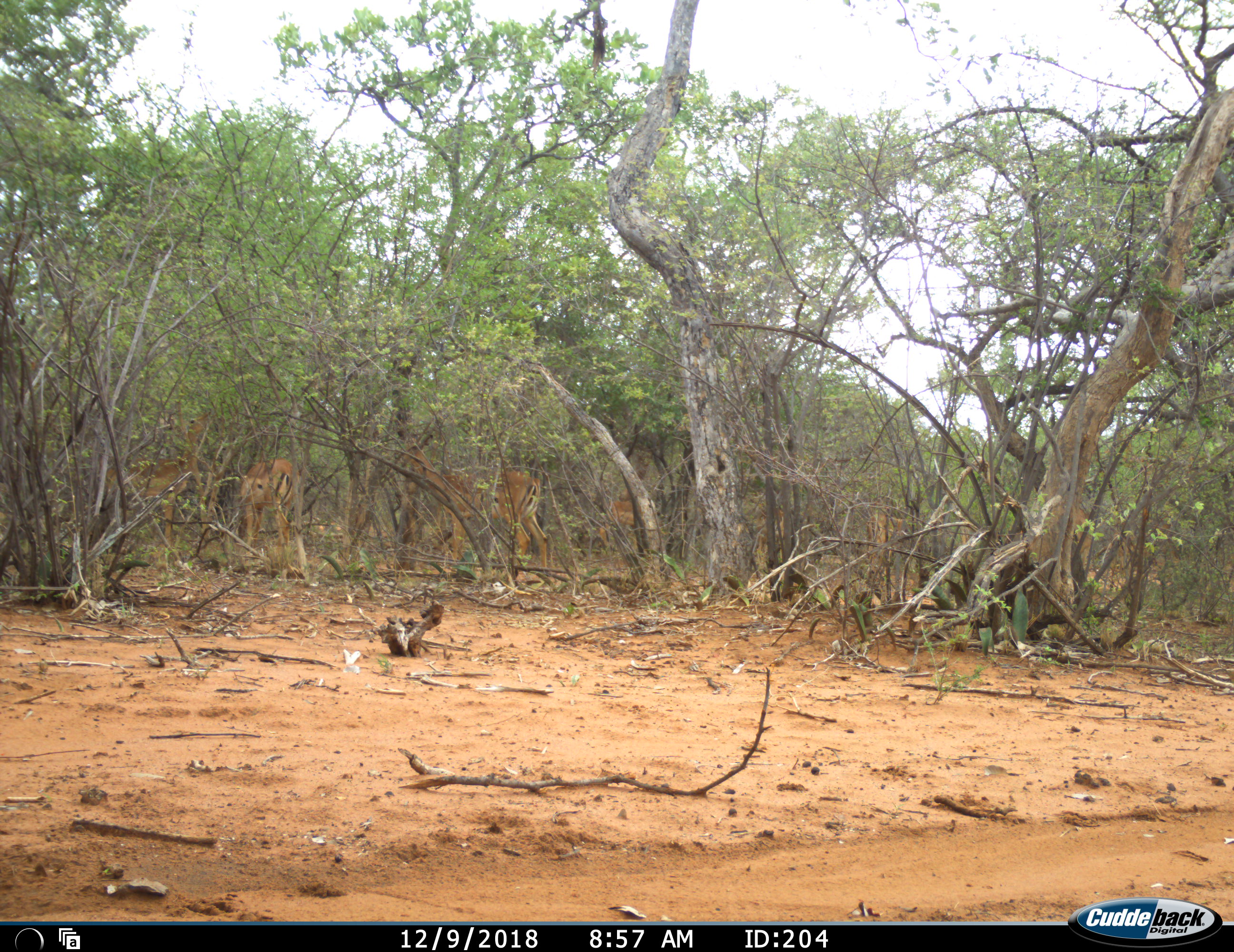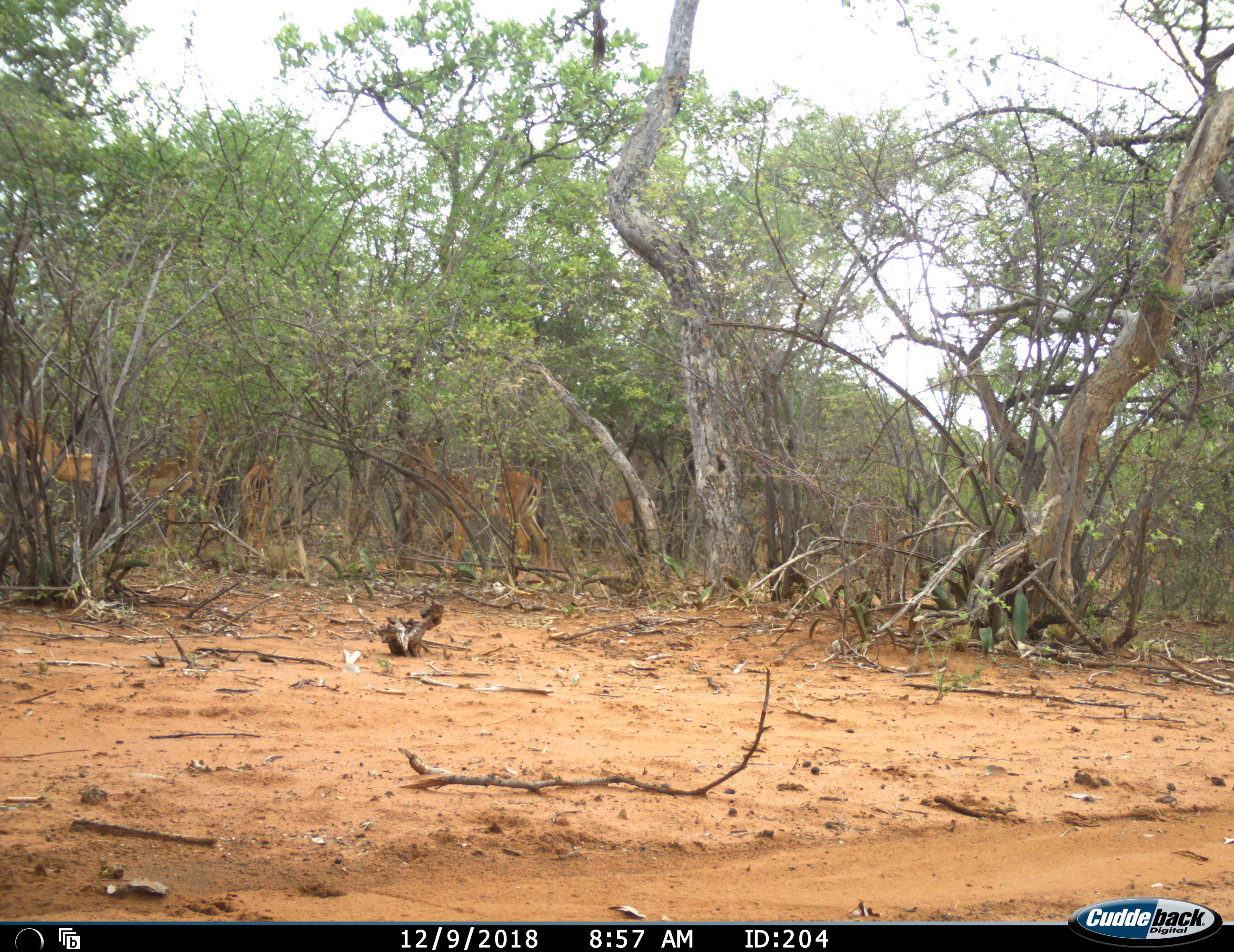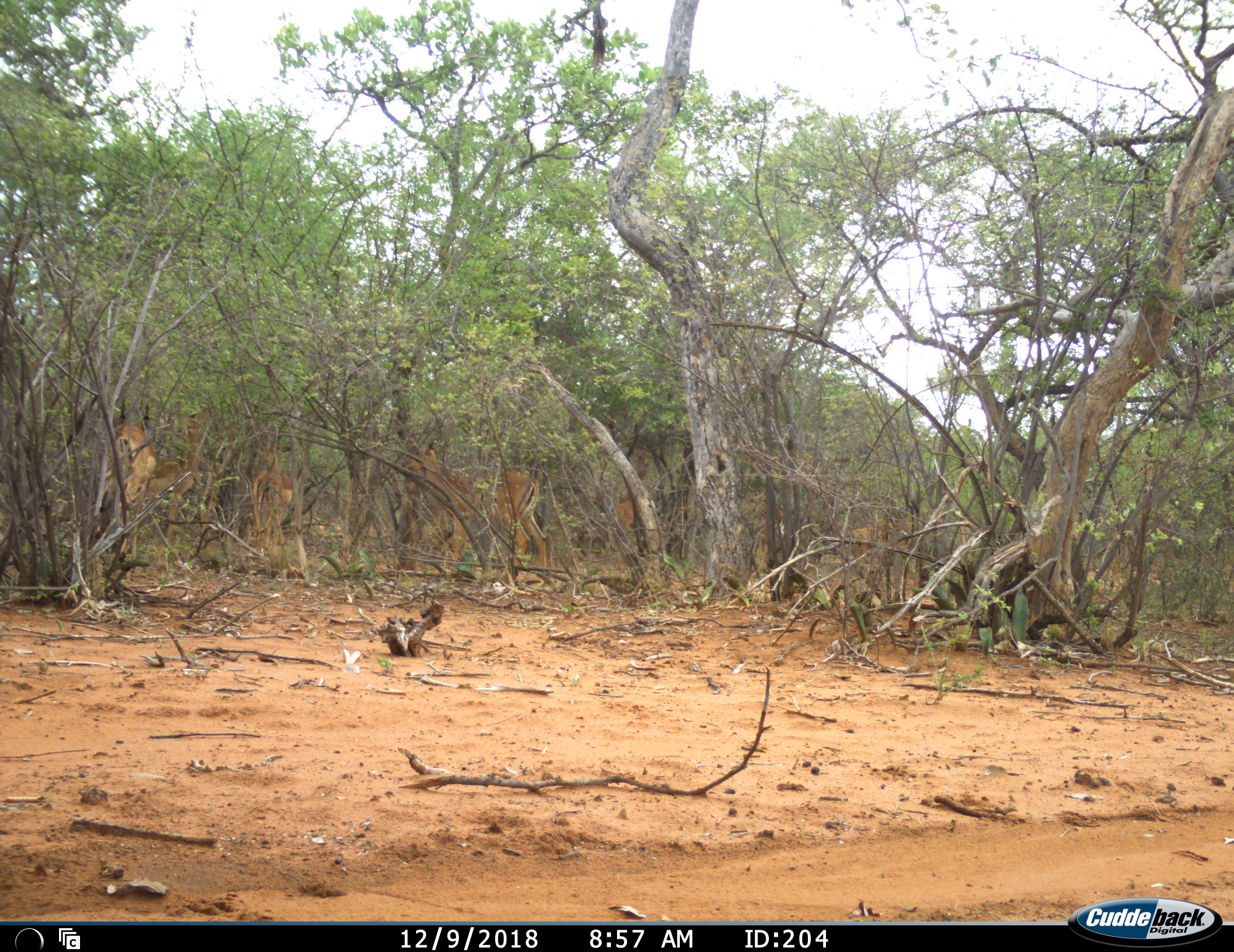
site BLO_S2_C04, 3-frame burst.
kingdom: Animalia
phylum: Chordata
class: Mammalia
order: Artiodactyla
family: Bovidae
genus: Aepyceros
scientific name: Aepyceros melampus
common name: impala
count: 6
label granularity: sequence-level